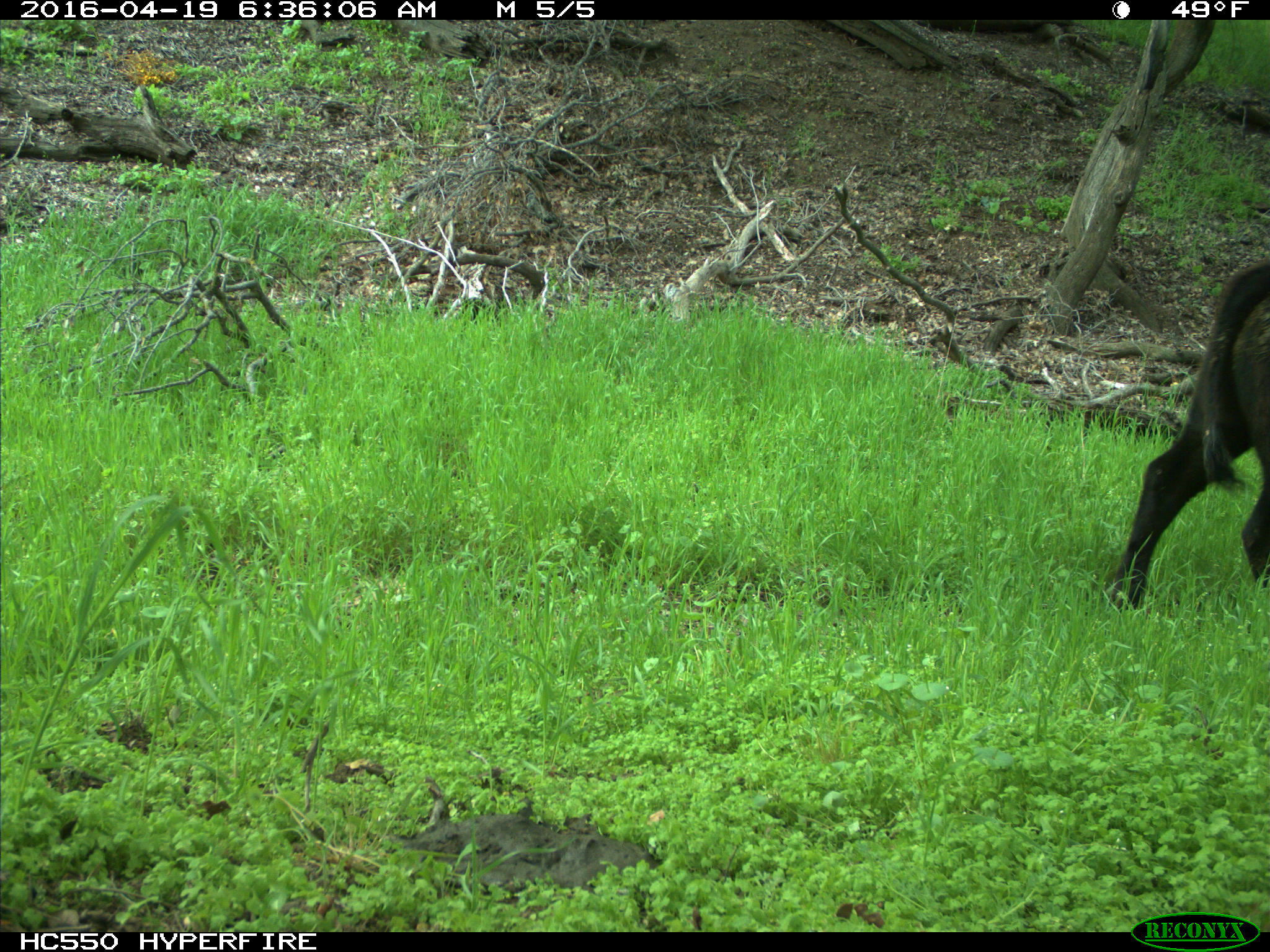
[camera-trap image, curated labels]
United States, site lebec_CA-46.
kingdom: Animalia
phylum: Chordata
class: Mammalia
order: Artiodactyla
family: Bovidae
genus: Bos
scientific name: Bos taurus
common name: domestic cow